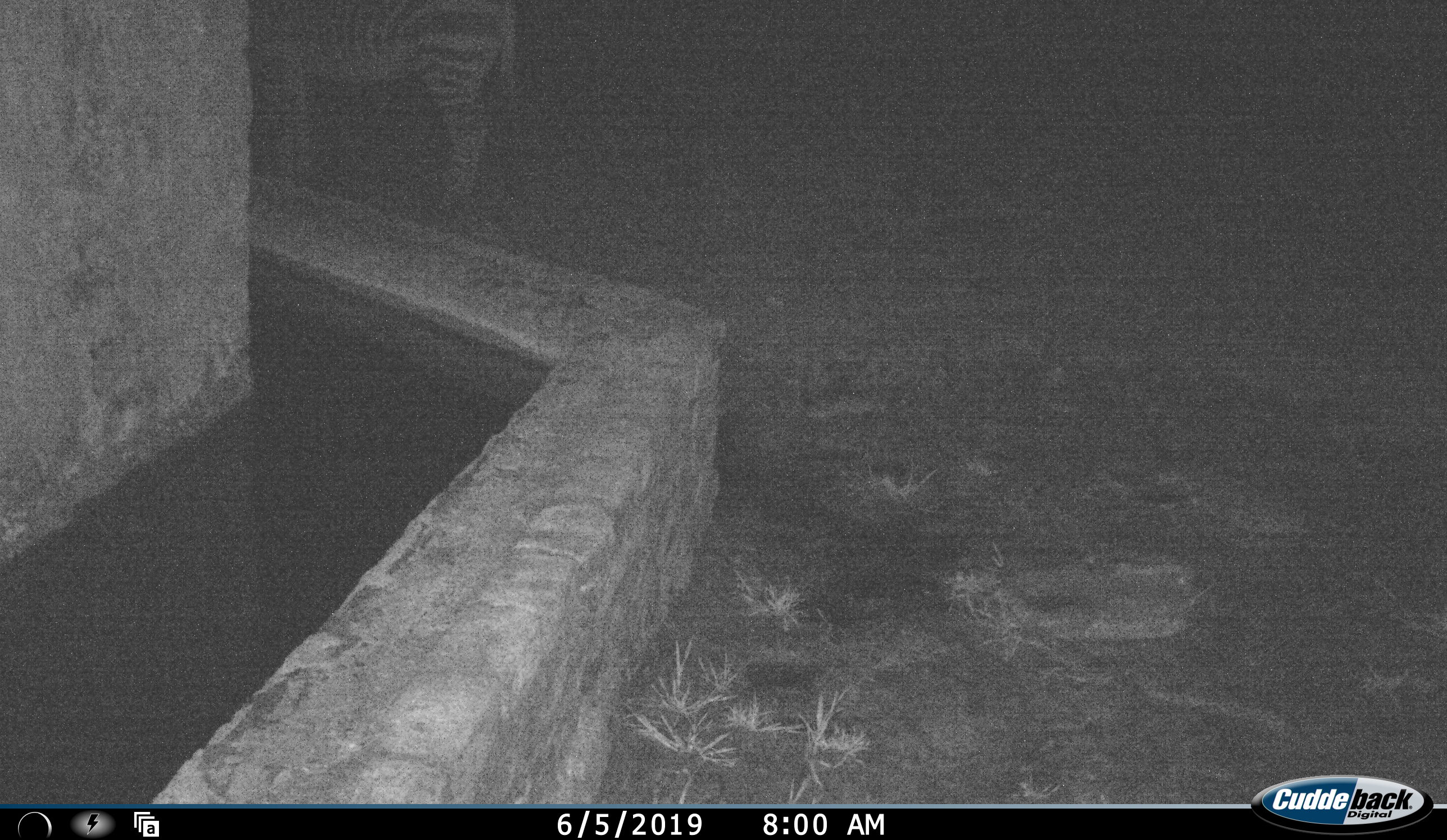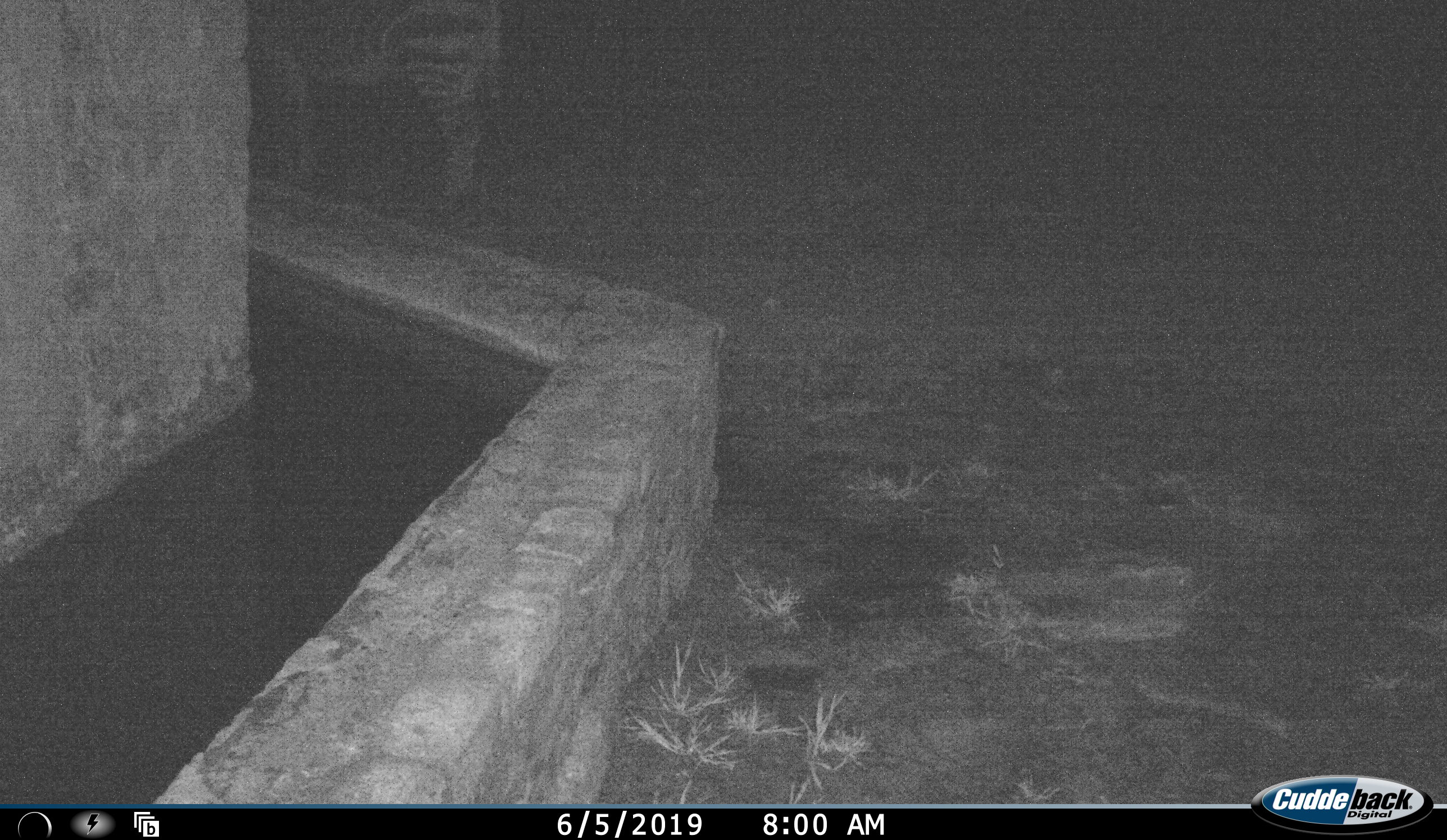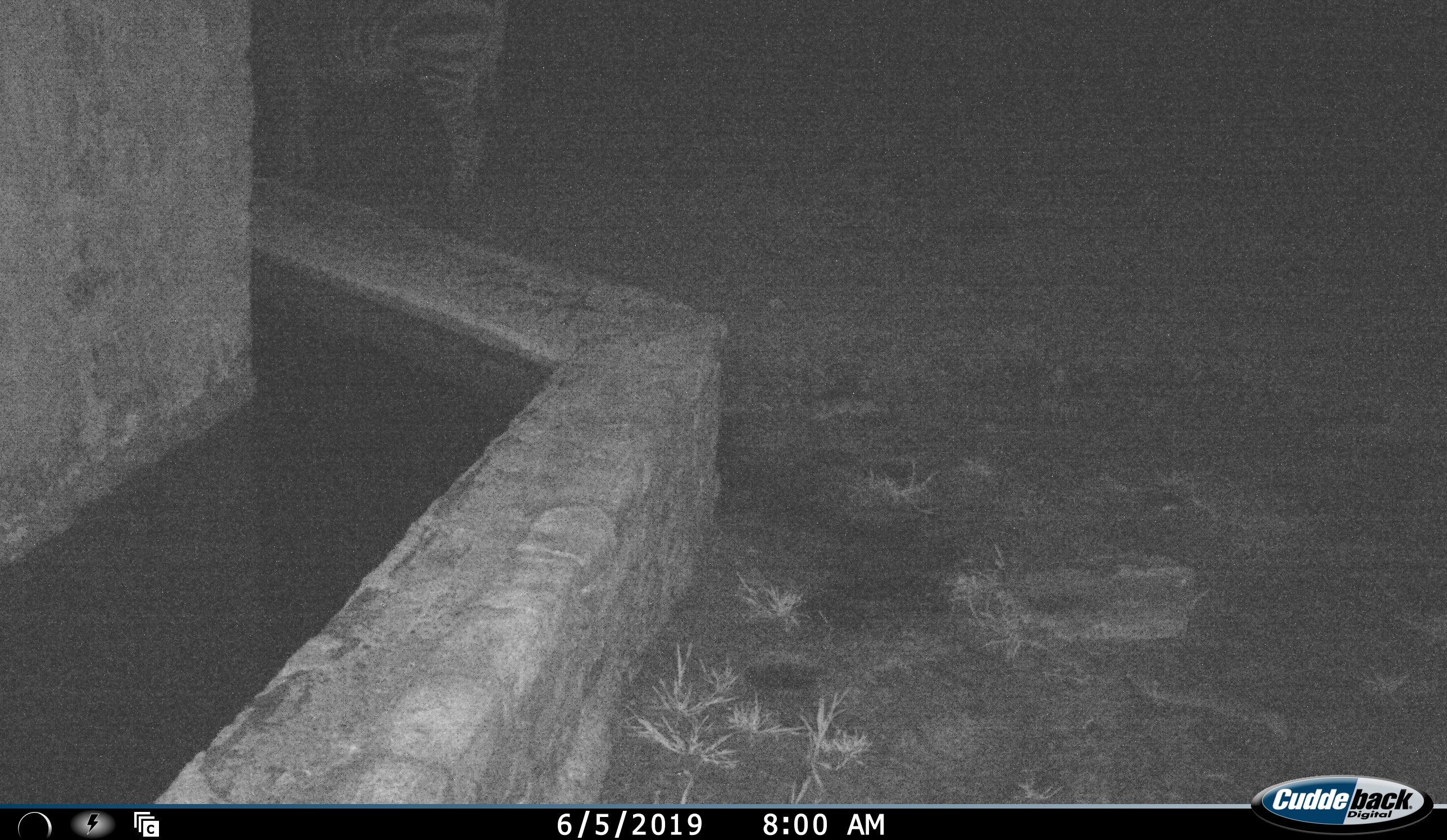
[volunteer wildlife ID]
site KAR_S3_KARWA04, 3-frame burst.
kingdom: Animalia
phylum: Chordata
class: Mammalia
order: Perissodactyla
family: Equidae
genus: Equus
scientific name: Equus zebra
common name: mountain zebra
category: zebramountain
Zebramountain (mountain zebra) (Equus zebra), count 1. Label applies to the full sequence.